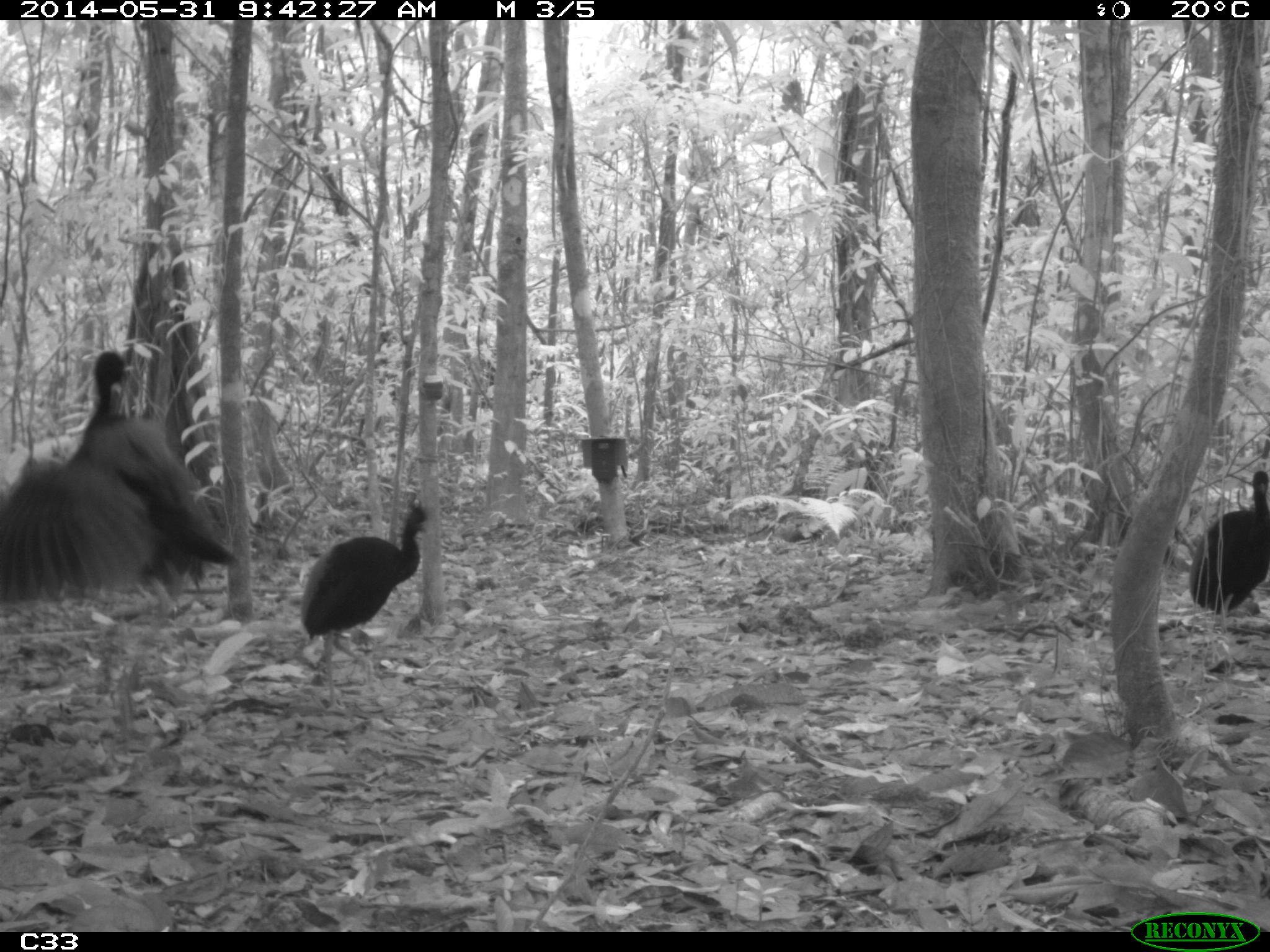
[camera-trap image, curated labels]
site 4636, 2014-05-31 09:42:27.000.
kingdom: Animalia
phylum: Chordata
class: Aves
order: Gruiformes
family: Psophiidae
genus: Psophia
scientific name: Psophia crepitans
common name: gray-winged trumpeter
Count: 5.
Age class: adult.